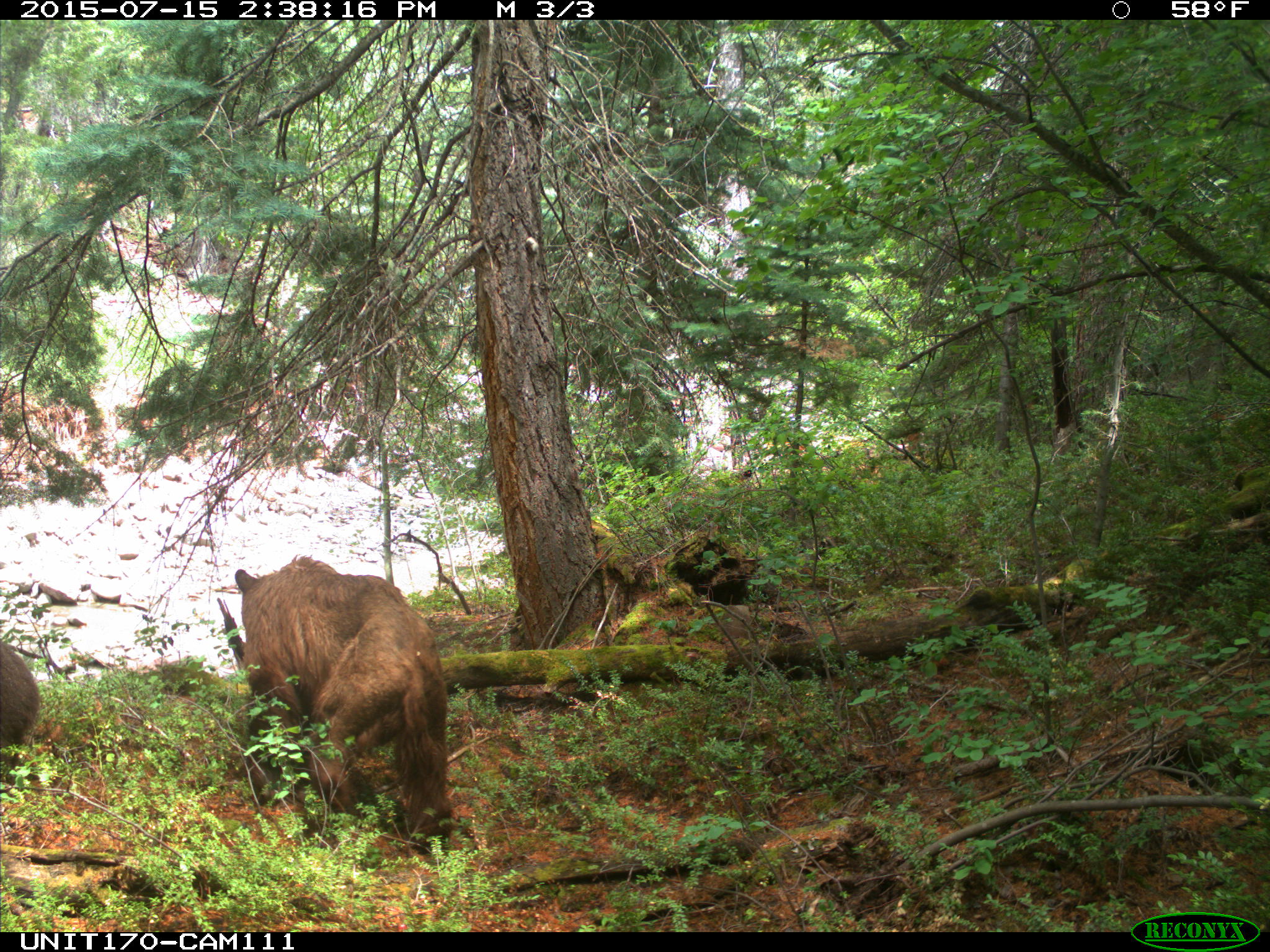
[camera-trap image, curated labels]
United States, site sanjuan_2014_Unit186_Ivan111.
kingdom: Animalia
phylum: Chordata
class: Mammalia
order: Carnivora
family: Ursidae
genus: Ursus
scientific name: Ursus americanus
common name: american black bear